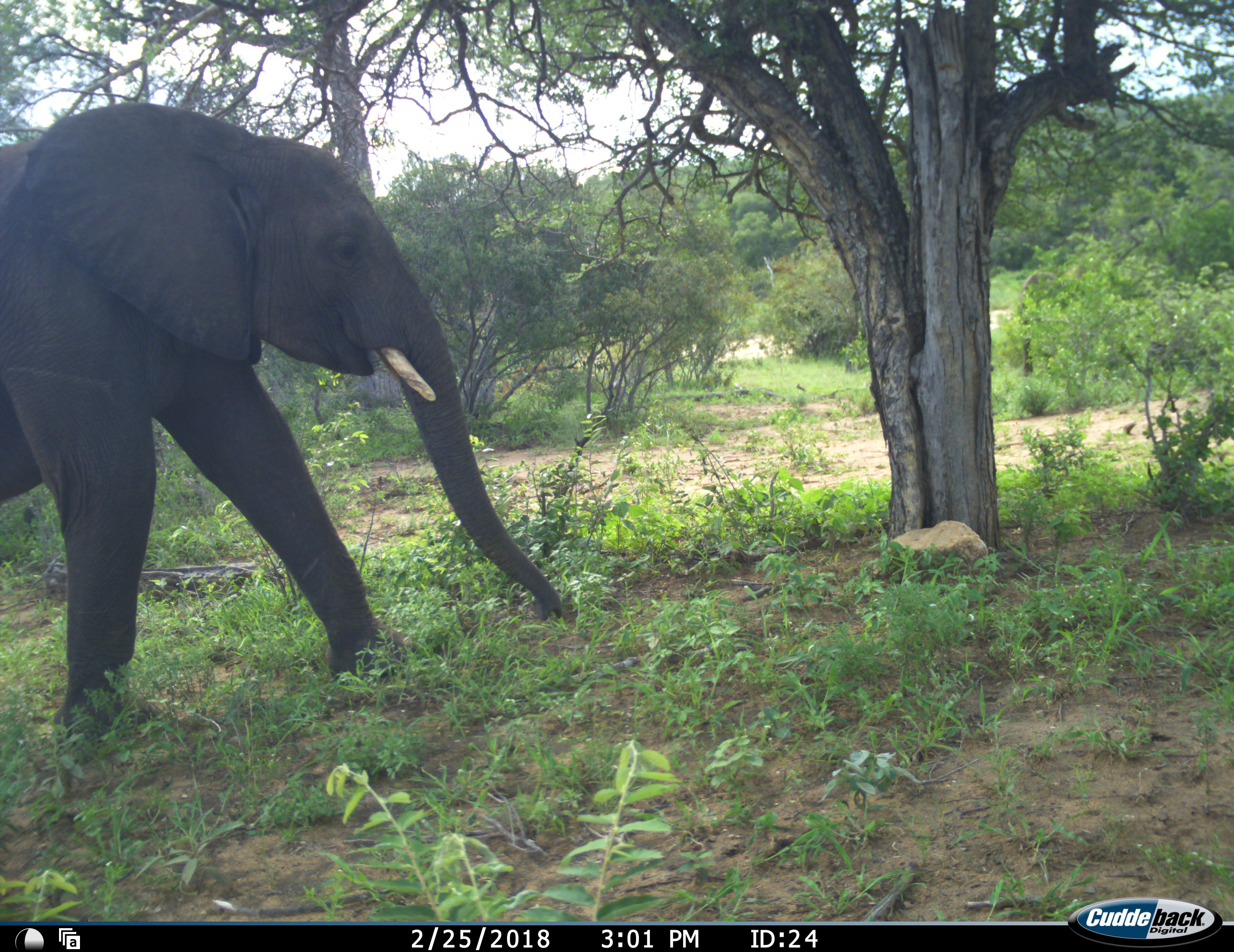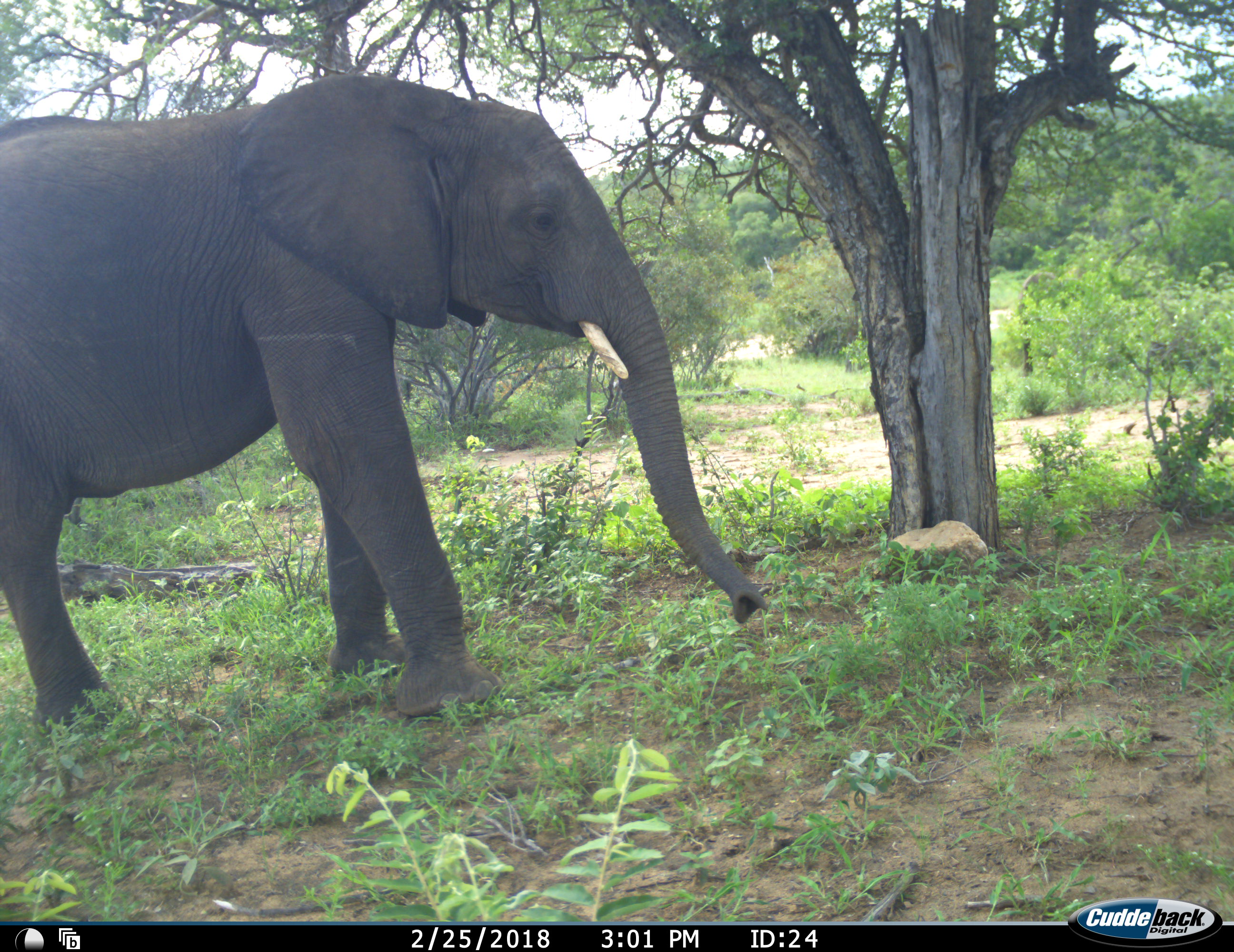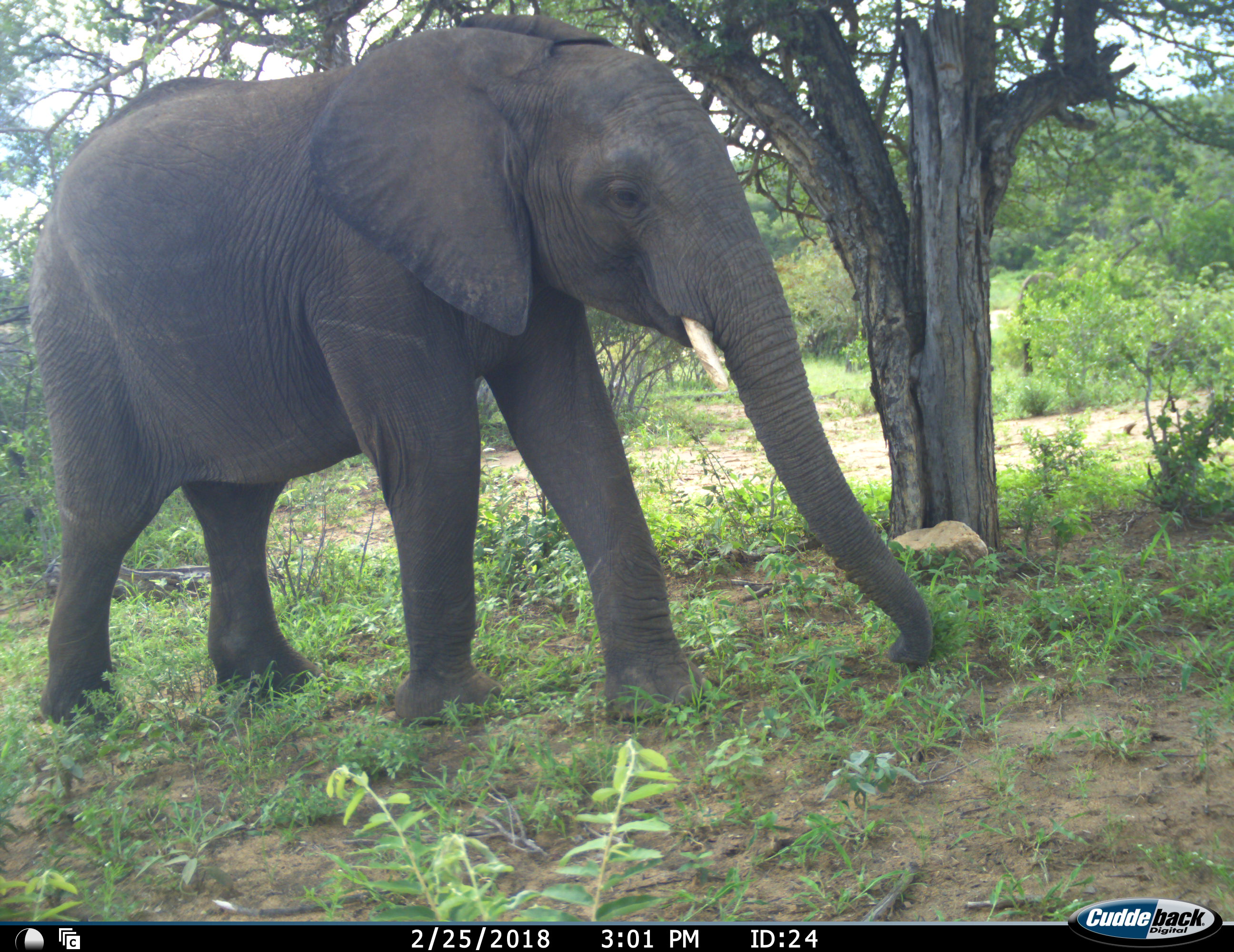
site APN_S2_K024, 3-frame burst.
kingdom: Animalia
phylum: Chordata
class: Mammalia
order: Proboscidea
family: Elephantidae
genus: Loxodonta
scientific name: Loxodonta africana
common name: african bush elephant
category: elephant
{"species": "elephant (african bush elephant) (Loxodonta africana)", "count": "1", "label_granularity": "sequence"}